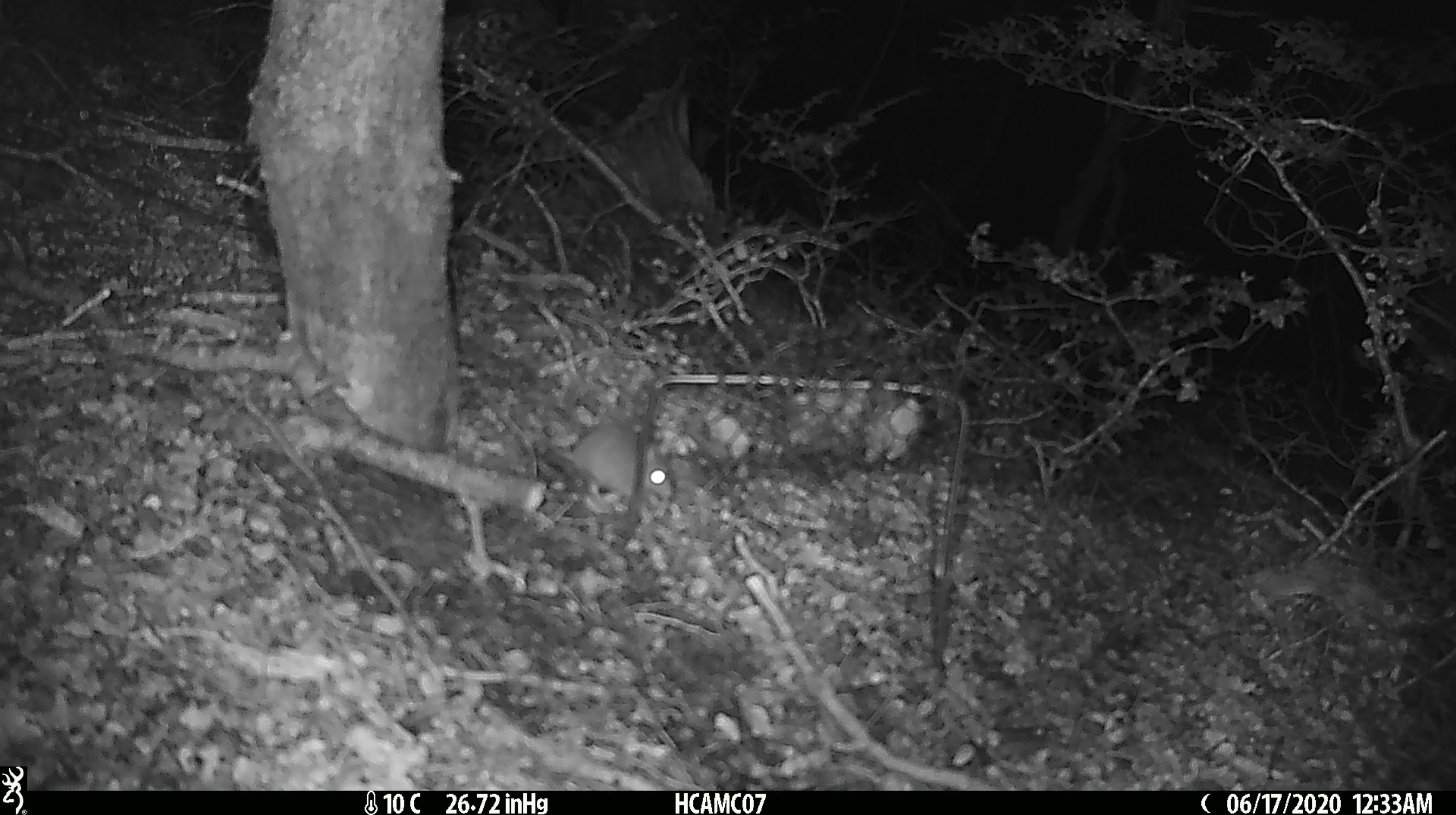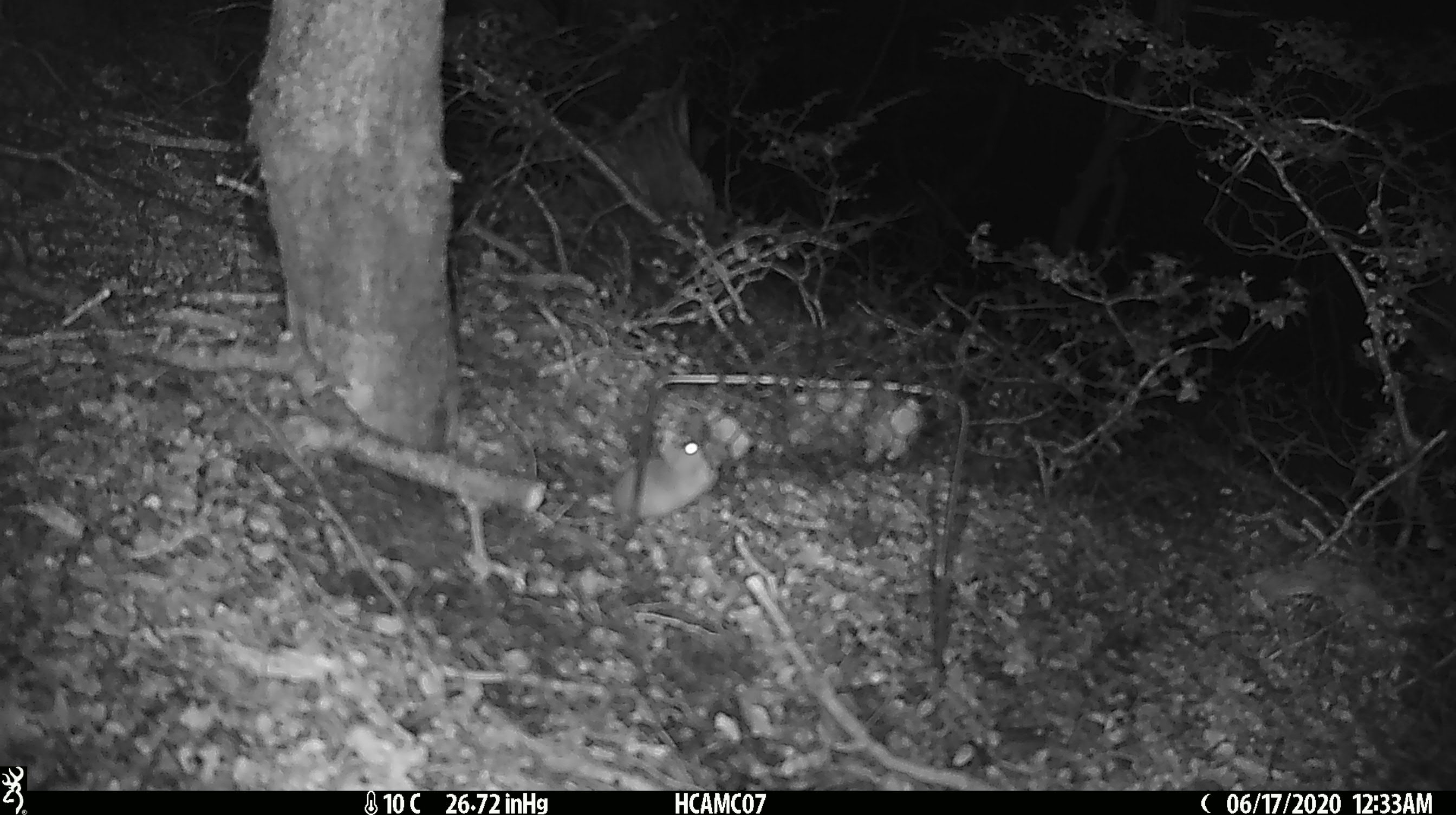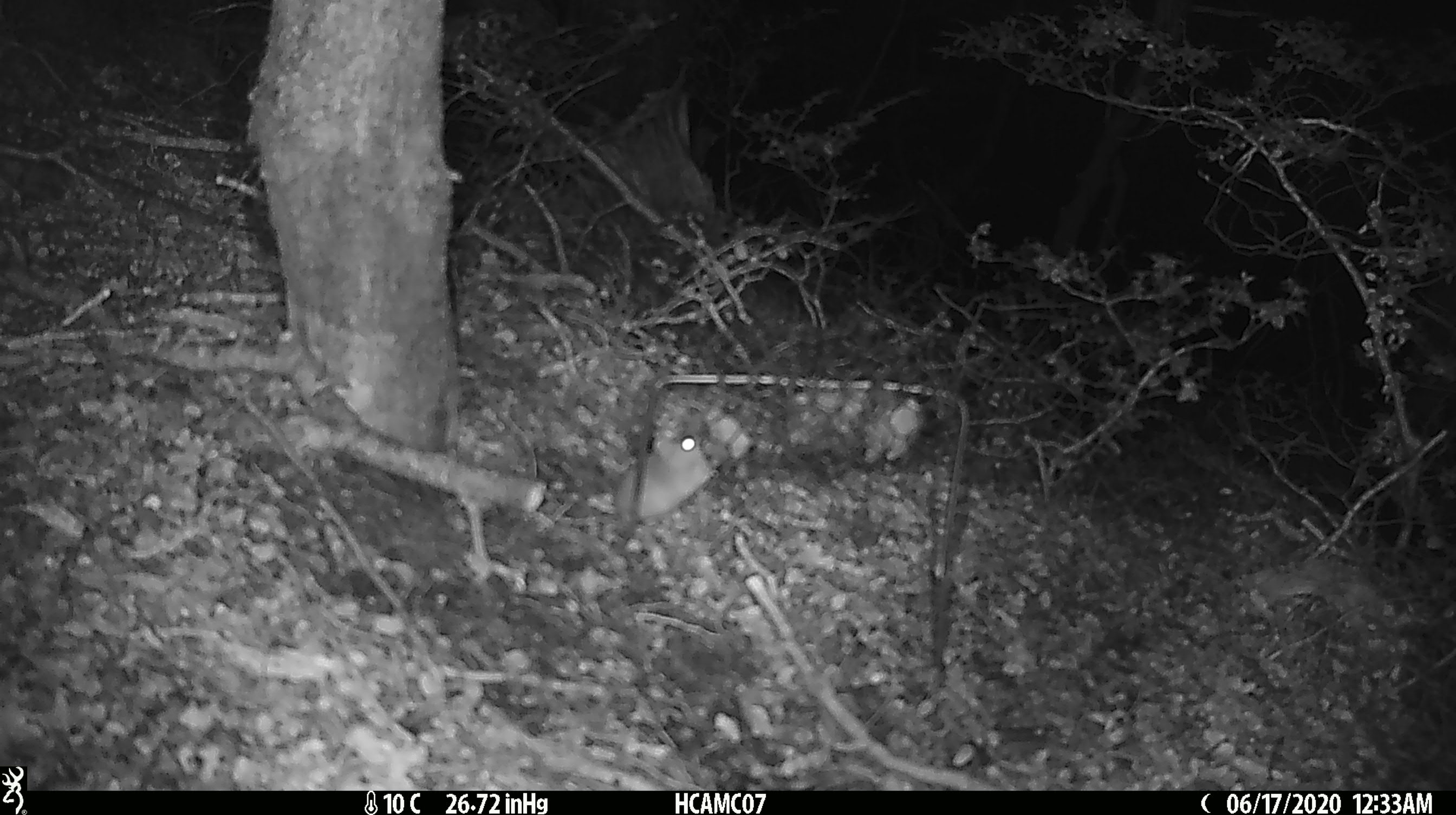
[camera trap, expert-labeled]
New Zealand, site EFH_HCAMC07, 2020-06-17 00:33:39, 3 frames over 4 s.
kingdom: Animalia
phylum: Chordata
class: Mammalia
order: Rodentia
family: Muridae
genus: Mus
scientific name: Mus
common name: mouse